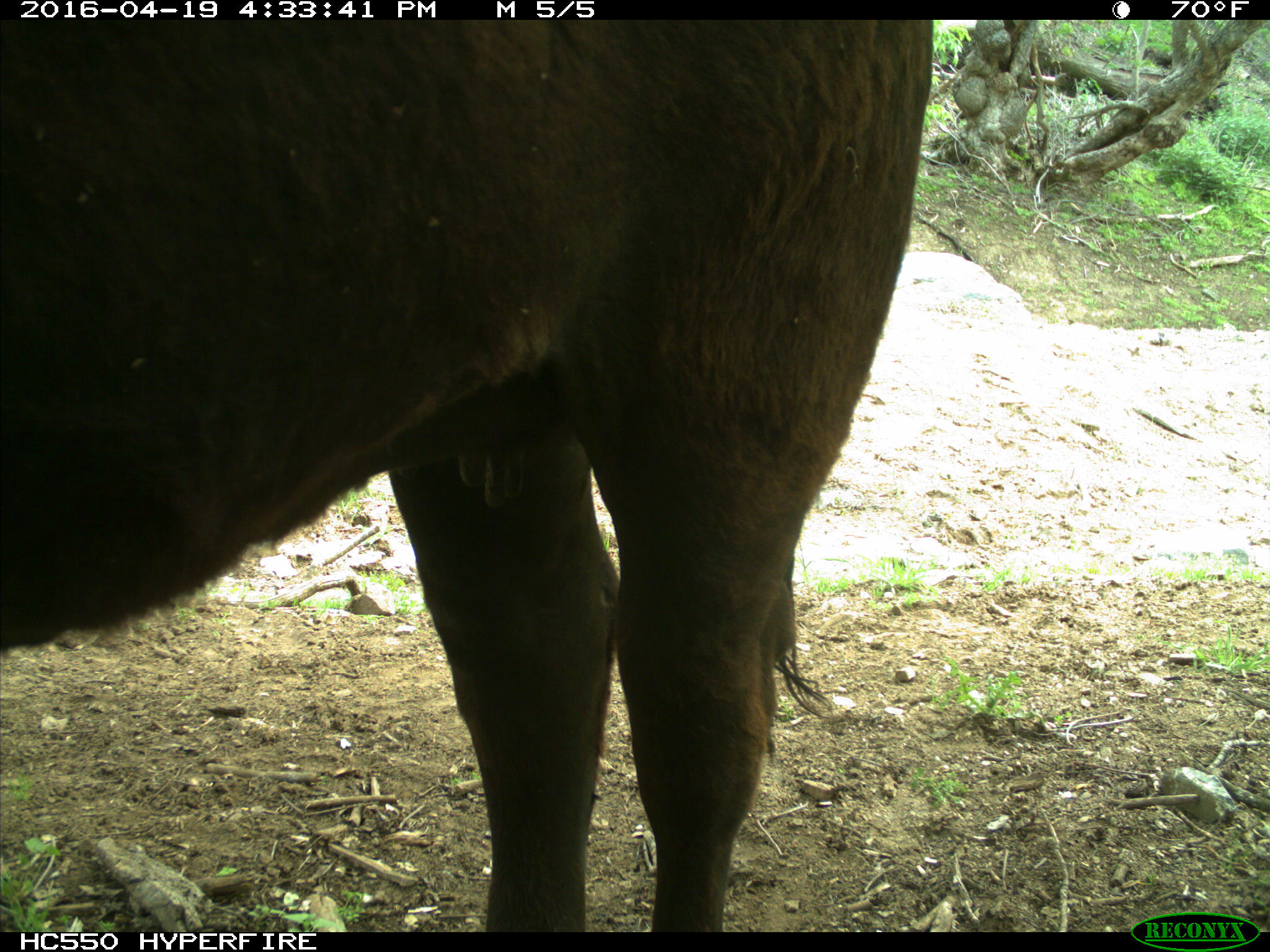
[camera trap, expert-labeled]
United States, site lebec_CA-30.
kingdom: Animalia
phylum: Chordata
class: Mammalia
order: Artiodactyla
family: Bovidae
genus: Bos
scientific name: Bos taurus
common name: domestic cow